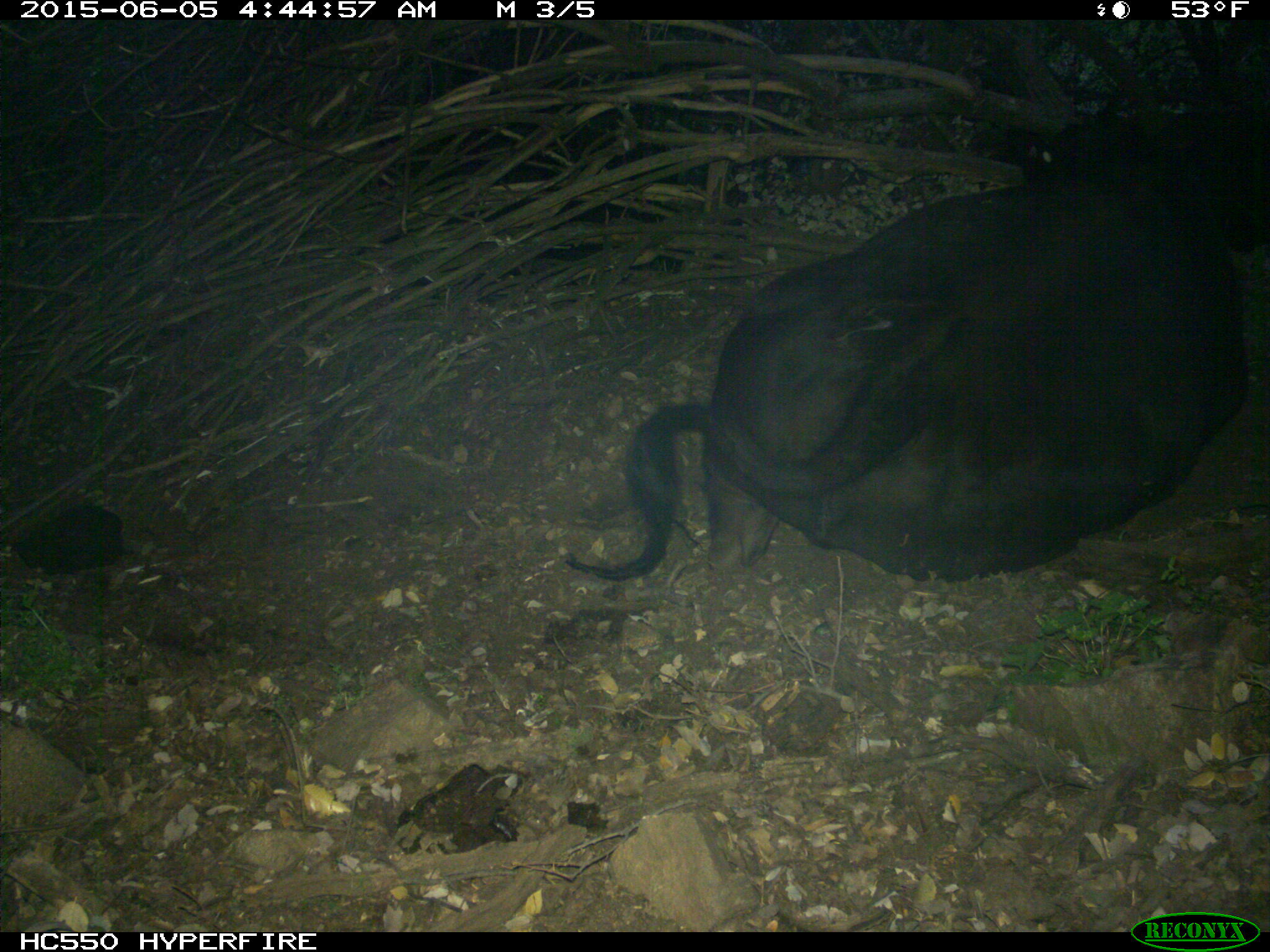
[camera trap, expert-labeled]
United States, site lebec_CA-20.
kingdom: Animalia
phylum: Chordata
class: Mammalia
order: Artiodactyla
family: Bovidae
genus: Bos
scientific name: Bos taurus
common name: domestic cow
Bos taurus (domestic cow).